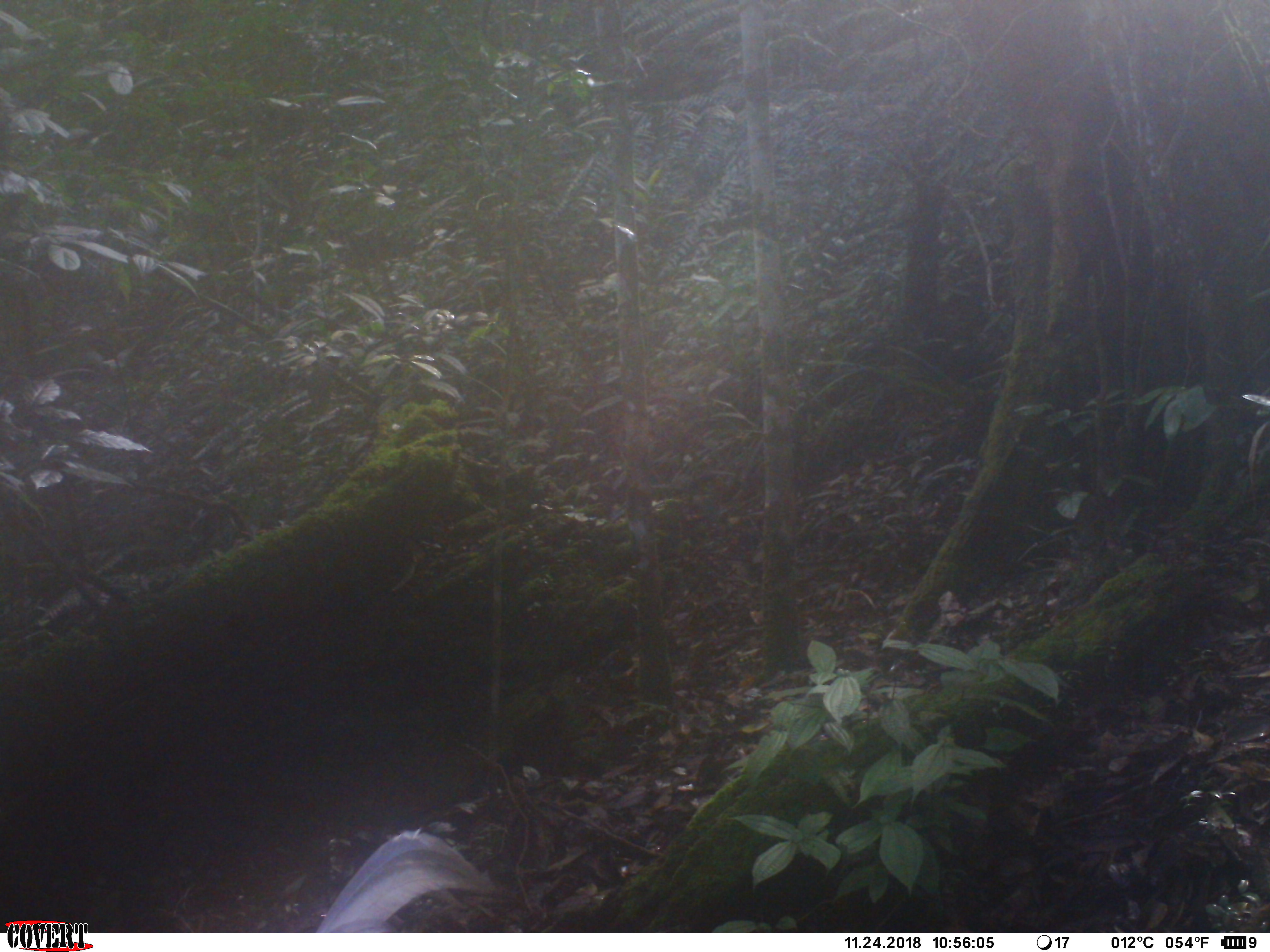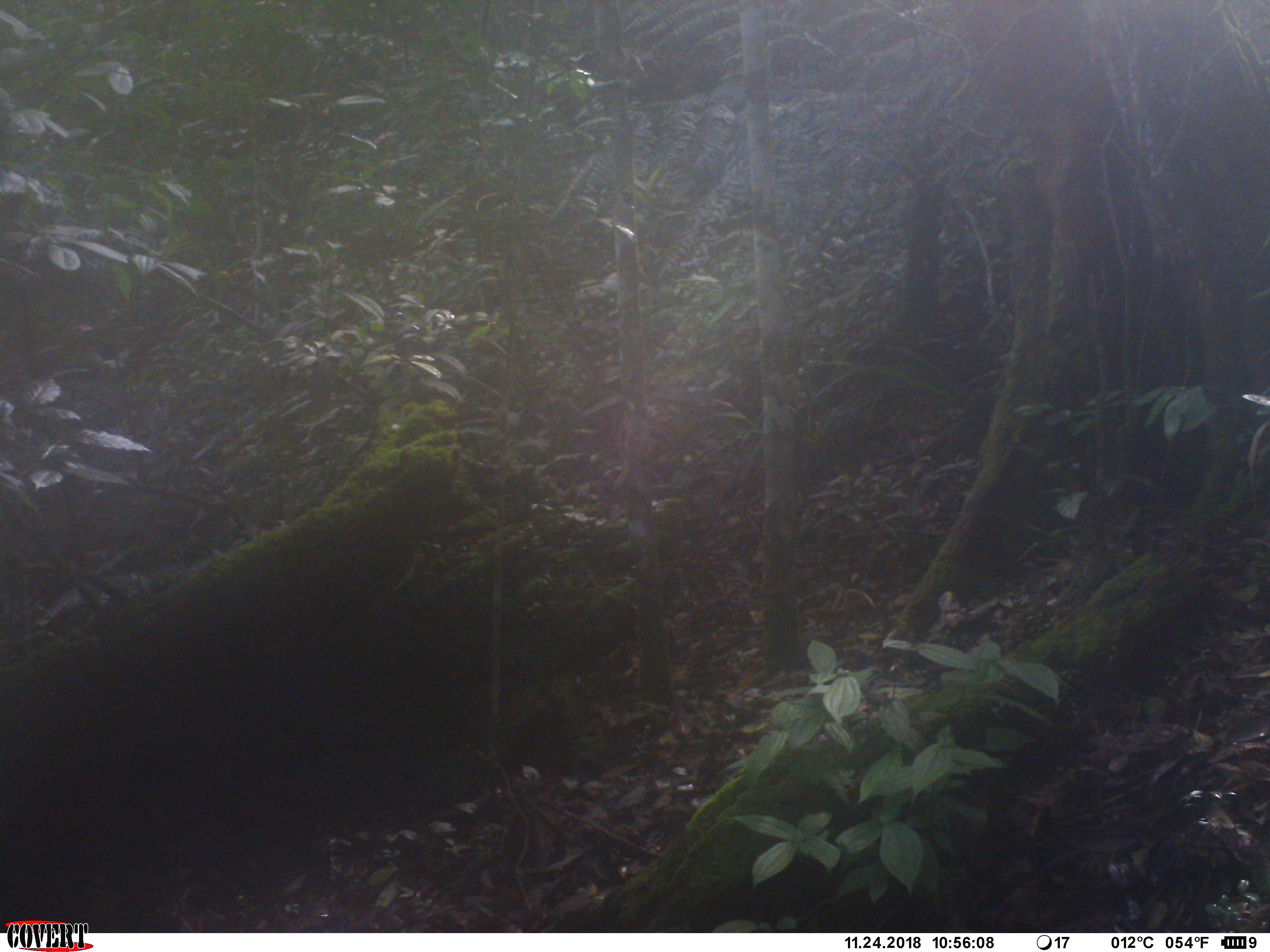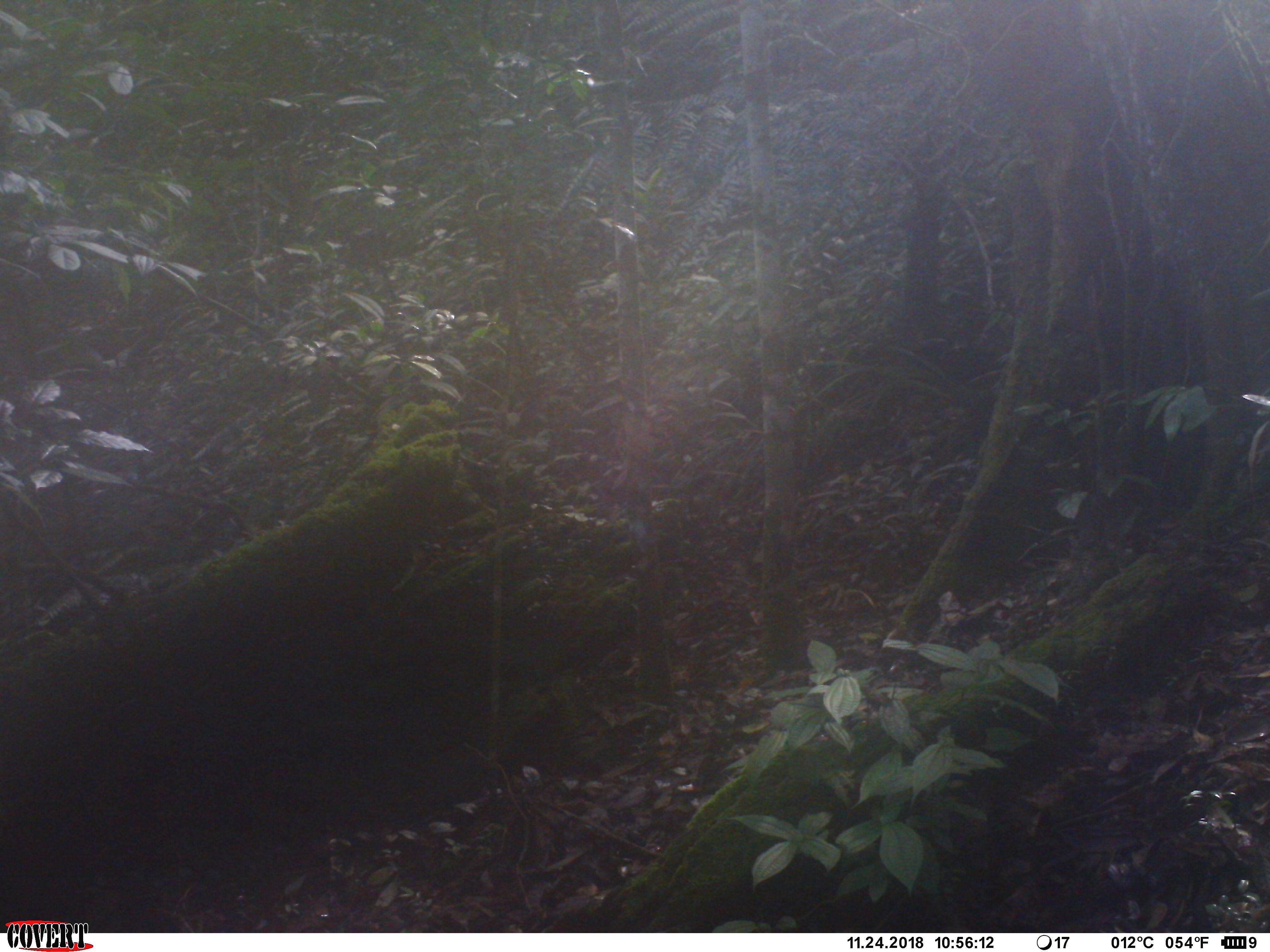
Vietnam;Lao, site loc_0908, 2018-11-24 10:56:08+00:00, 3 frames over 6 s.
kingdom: Animalia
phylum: Chordata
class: Aves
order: Galliformes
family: Phasianidae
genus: Lophura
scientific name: Lophura nycthemera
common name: silver pheasant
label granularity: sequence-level